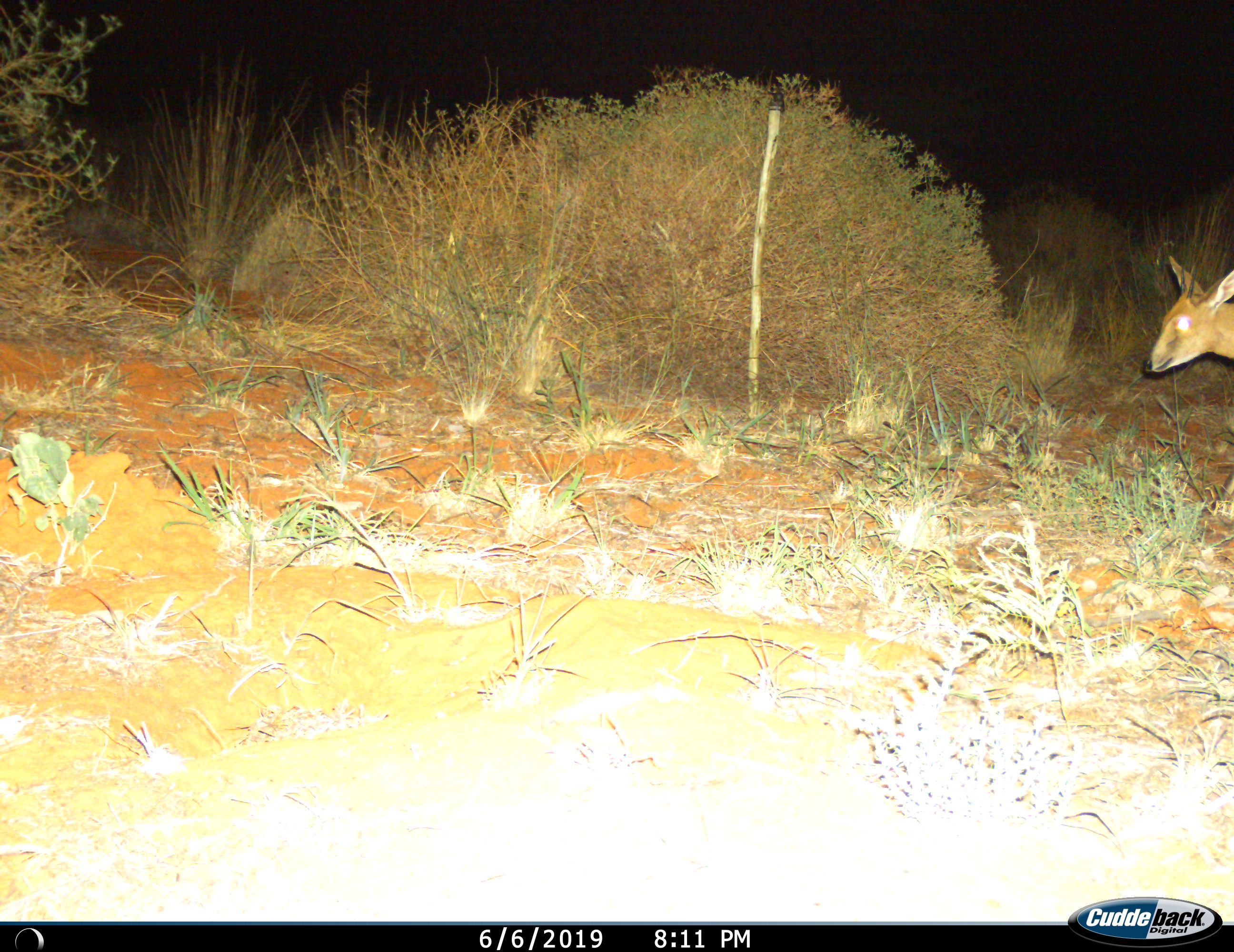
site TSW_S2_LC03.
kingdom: Animalia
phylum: Chordata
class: Mammalia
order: Artiodactyla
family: Bovidae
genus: Sylvicapra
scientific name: Sylvicapra grimmia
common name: common duiker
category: duikercommongrey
Duikercommongrey (common duiker) (Sylvicapra grimmia), count 1. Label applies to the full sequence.